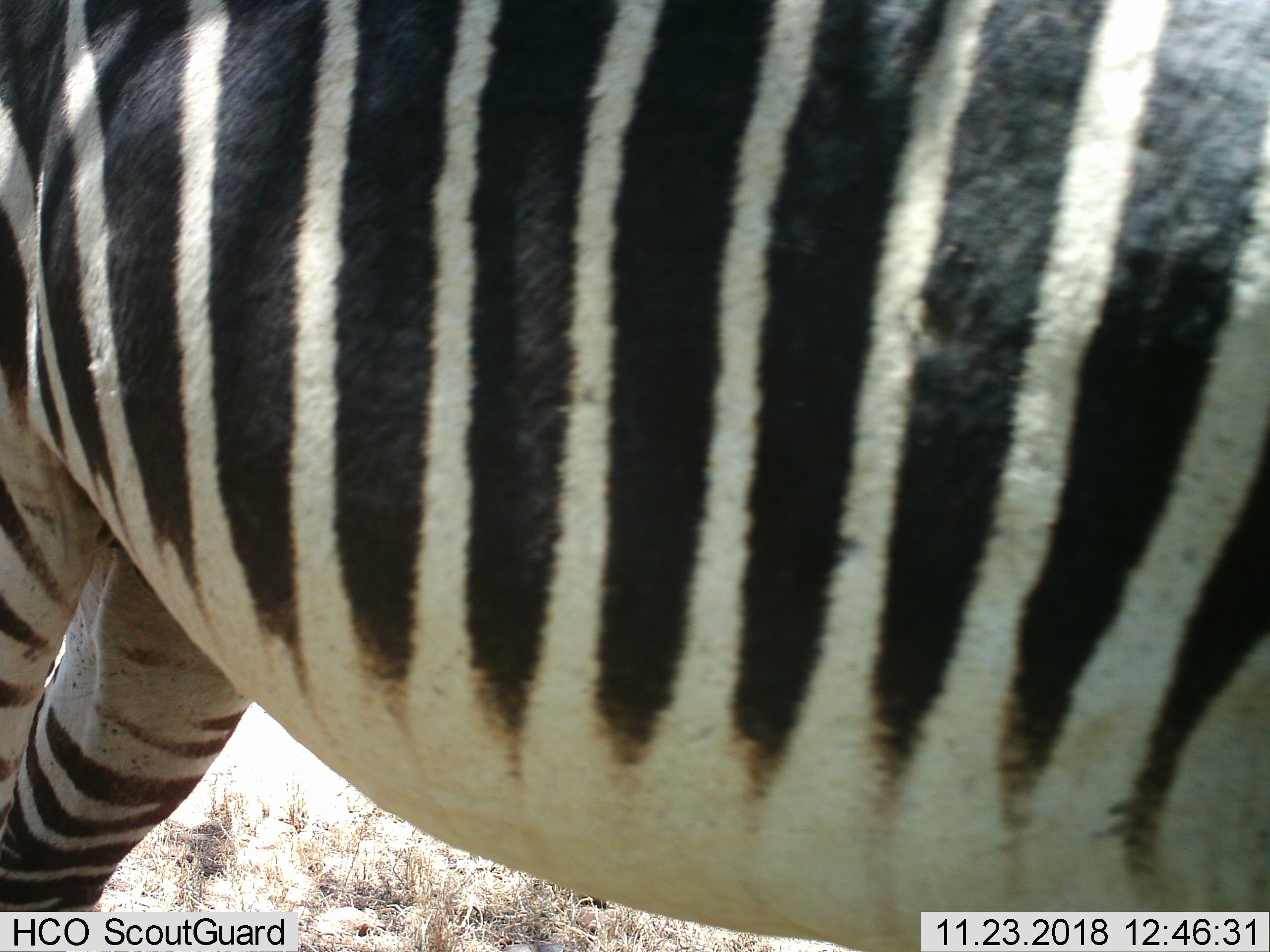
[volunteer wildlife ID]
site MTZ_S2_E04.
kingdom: Animalia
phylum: Chordata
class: Mammalia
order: Perissodactyla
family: Equidae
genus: Equus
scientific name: Equus zebra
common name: mountain zebra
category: zebramountain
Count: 1.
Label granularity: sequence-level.